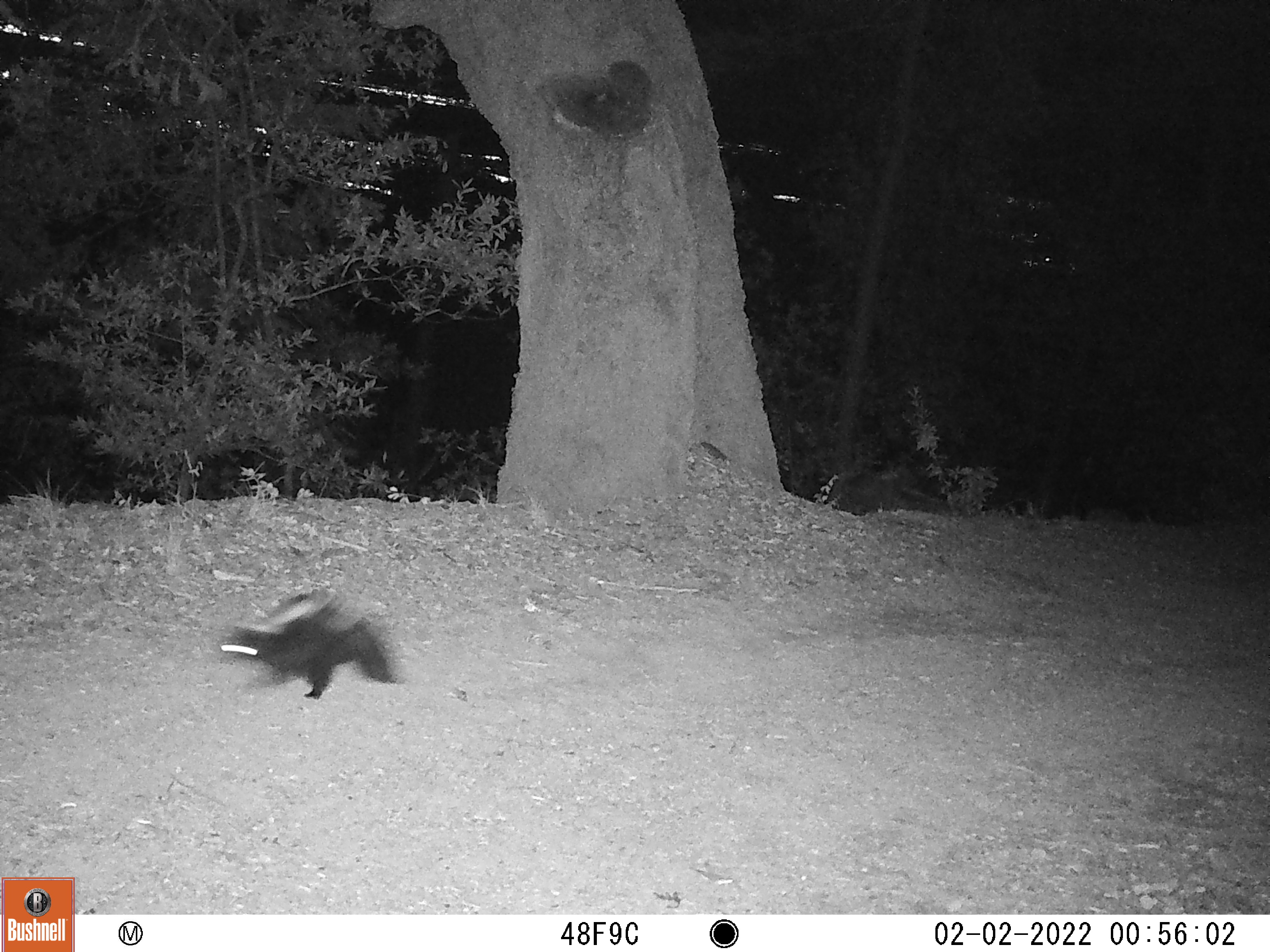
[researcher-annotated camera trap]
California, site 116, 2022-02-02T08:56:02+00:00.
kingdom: Animalia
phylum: Chordata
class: Mammalia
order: Carnivora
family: Mephitidae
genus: Mephitis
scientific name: Mephitis mephitis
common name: striped skunk